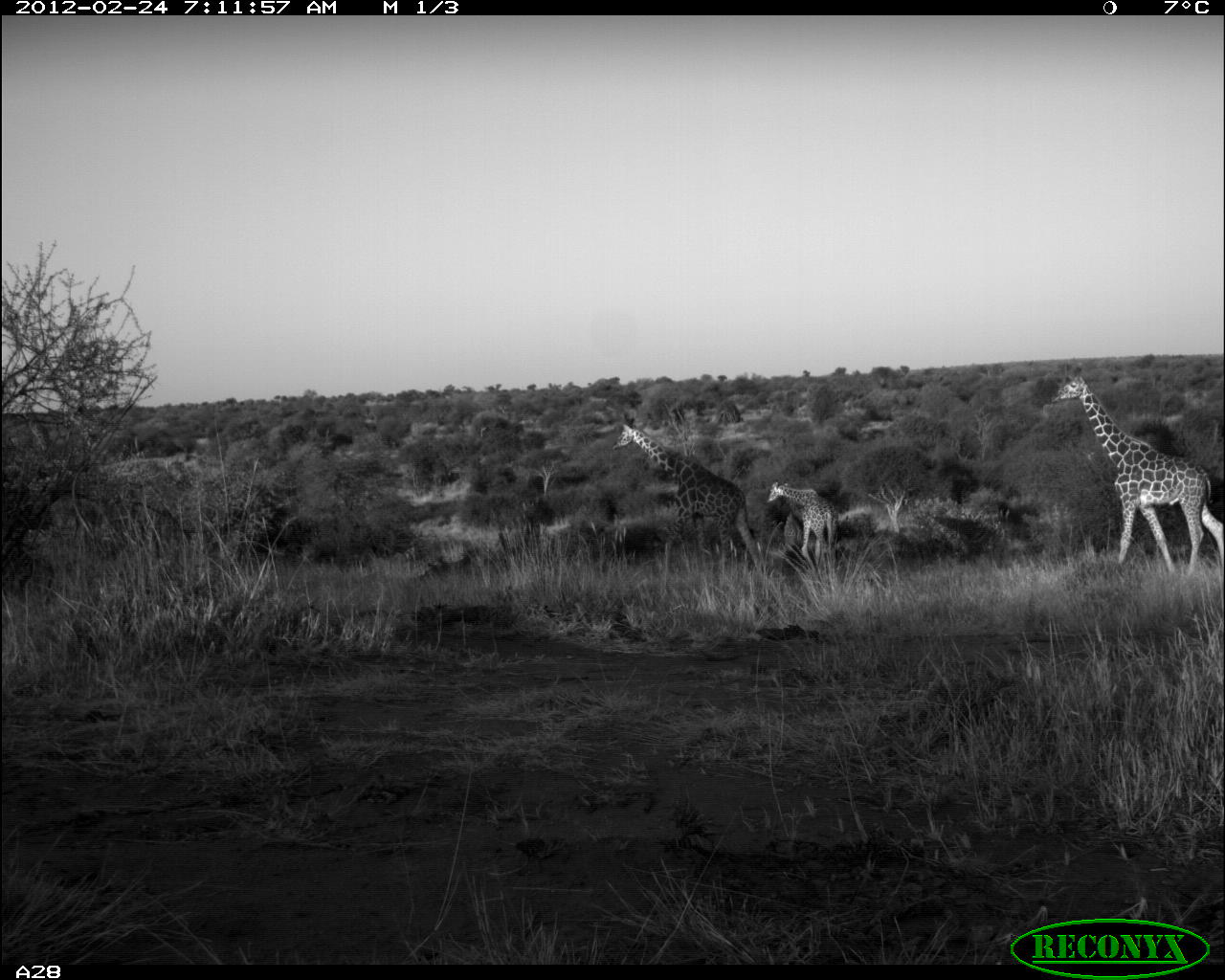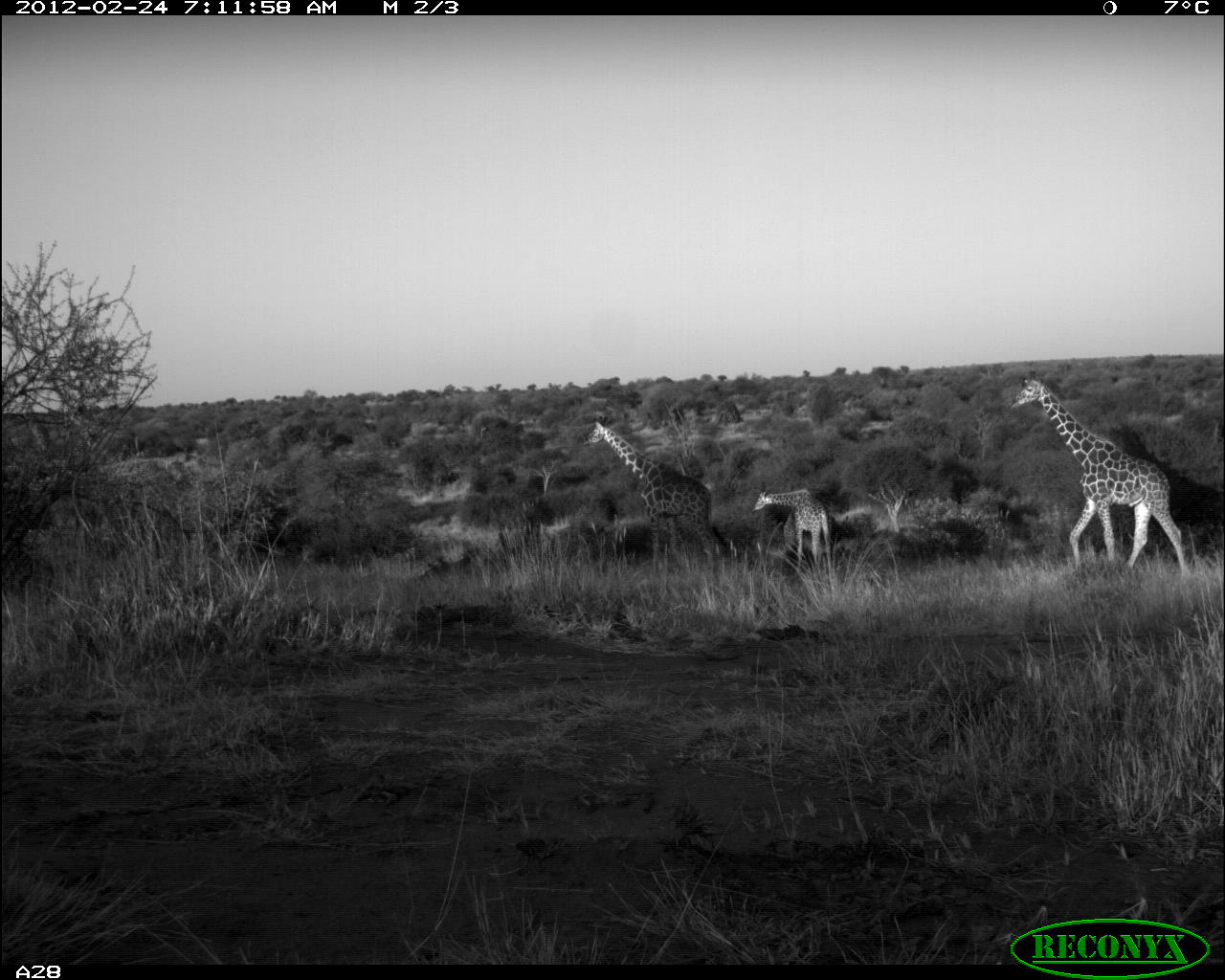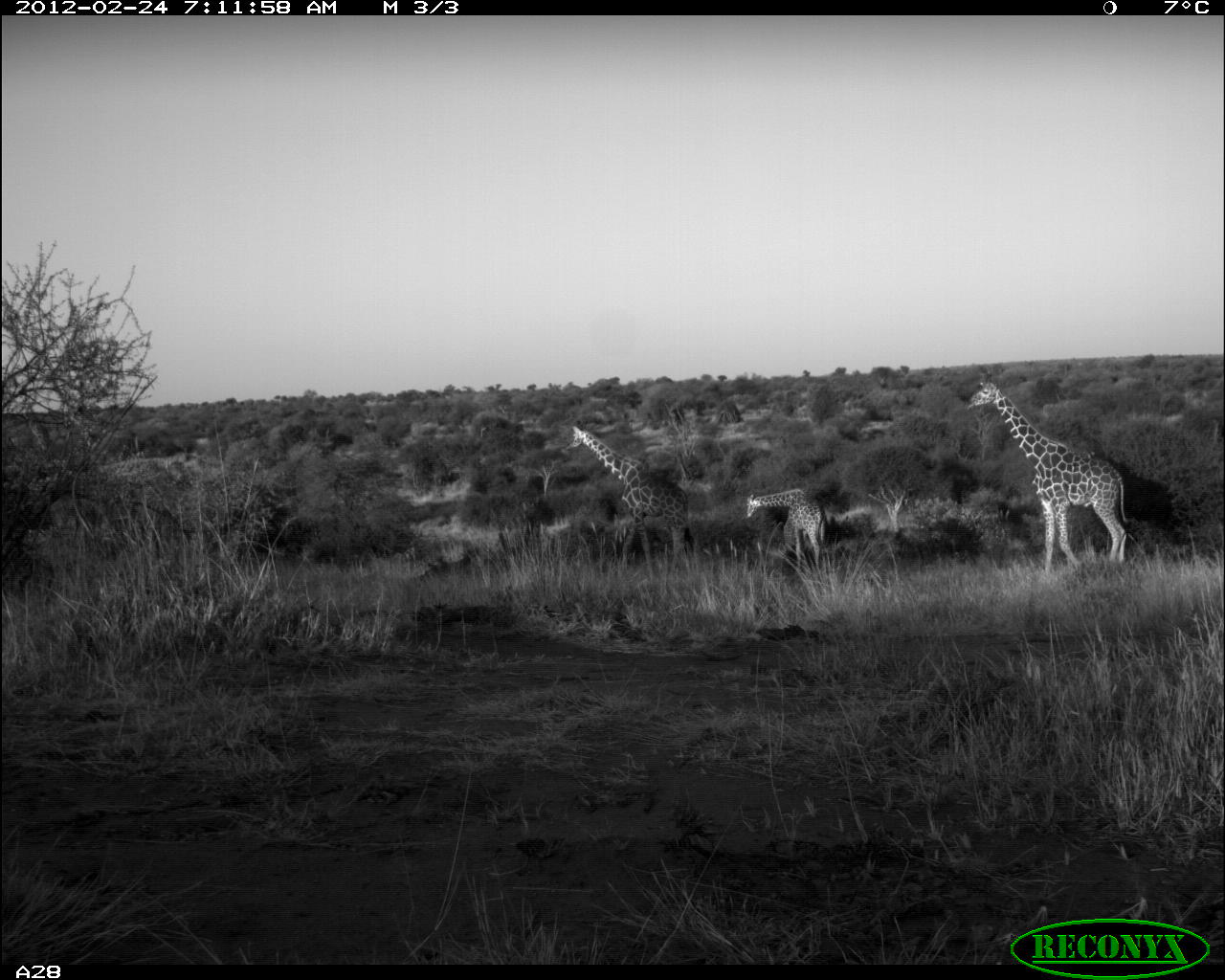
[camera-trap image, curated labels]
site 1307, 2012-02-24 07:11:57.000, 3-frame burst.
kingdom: Animalia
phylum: Chordata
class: Mammalia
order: Artiodactyla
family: Giraffidae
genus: Giraffa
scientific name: Giraffa camelopardalis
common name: giraffe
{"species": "Giraffa camelopardalis (giraffe)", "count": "3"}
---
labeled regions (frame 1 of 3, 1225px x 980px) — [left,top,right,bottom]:
giraffa camelopardalis: [1049,369,1225,576]; [612,420,763,578]; [768,480,842,570]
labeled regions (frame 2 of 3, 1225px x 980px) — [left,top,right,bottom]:
giraffa camelopardalis: [1008,372,1190,578]; [583,418,725,576]; [749,487,838,576]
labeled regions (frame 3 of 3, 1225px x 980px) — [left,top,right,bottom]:
giraffa camelopardalis: [964,378,1134,572]; [566,423,698,578]; [745,488,830,578]